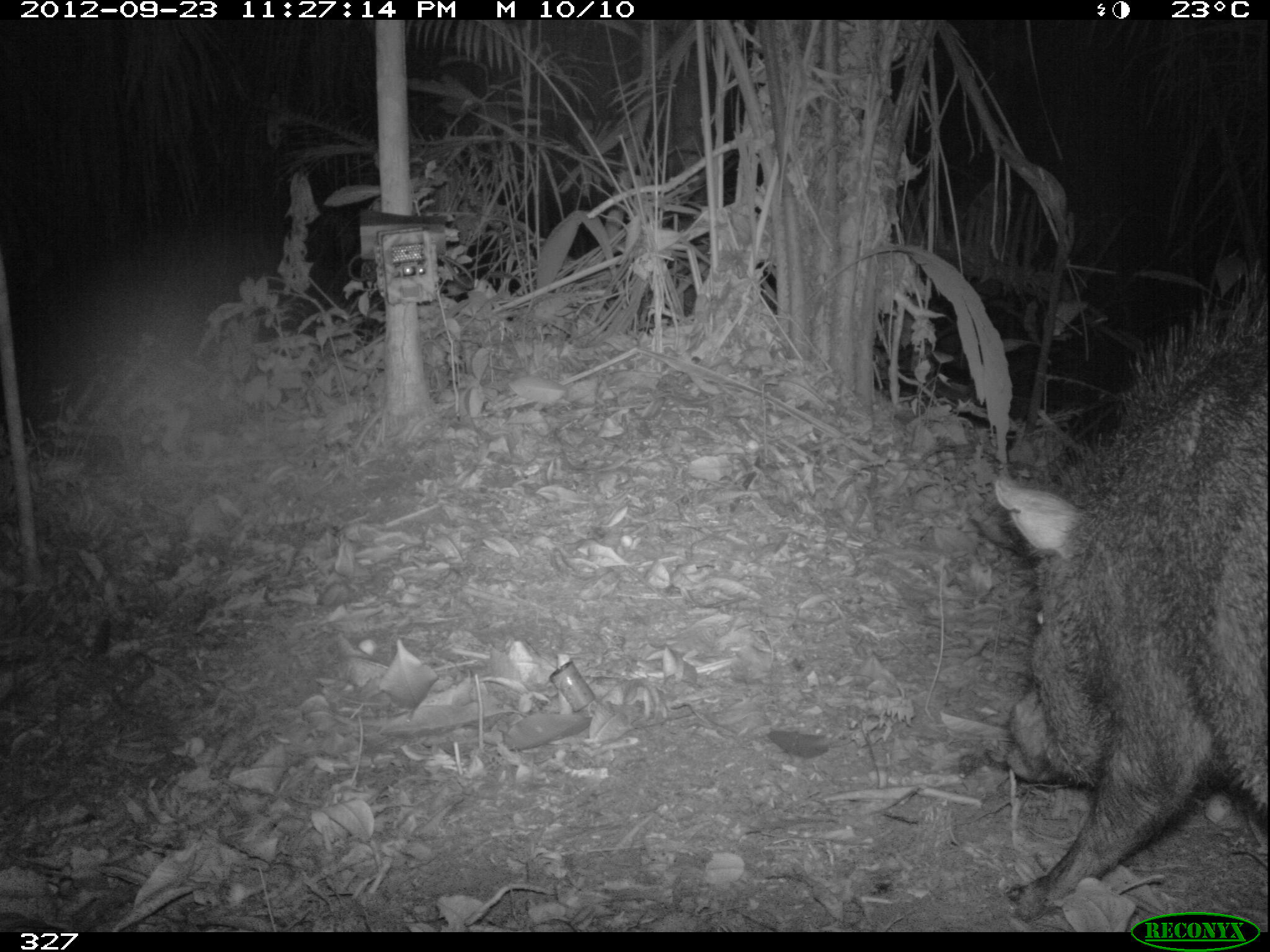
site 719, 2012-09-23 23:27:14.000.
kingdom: Animalia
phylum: Chordata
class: Mammalia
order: Artiodactyla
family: Tayassuidae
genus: Pecari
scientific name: Pecari tajacu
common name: collared peccary